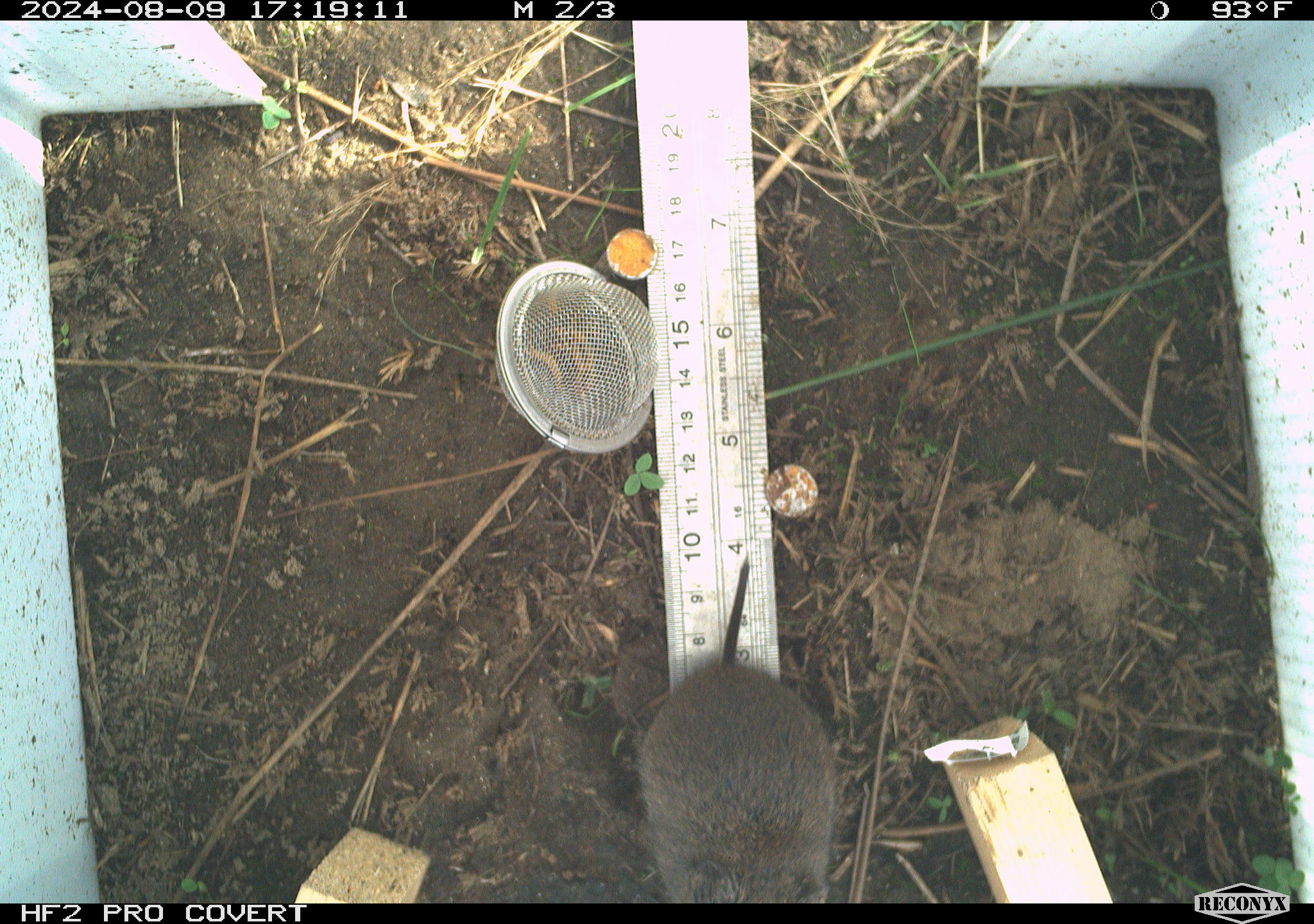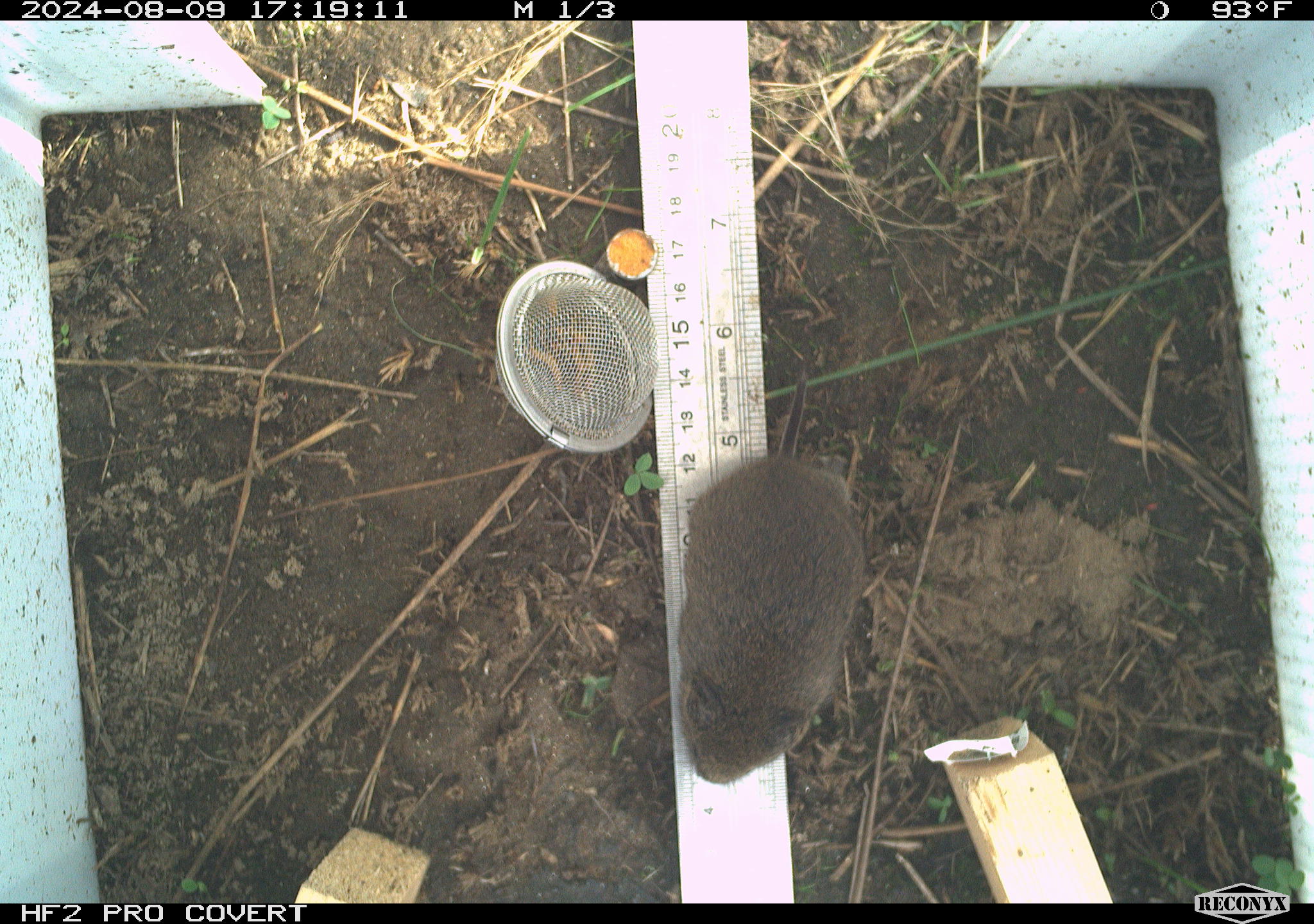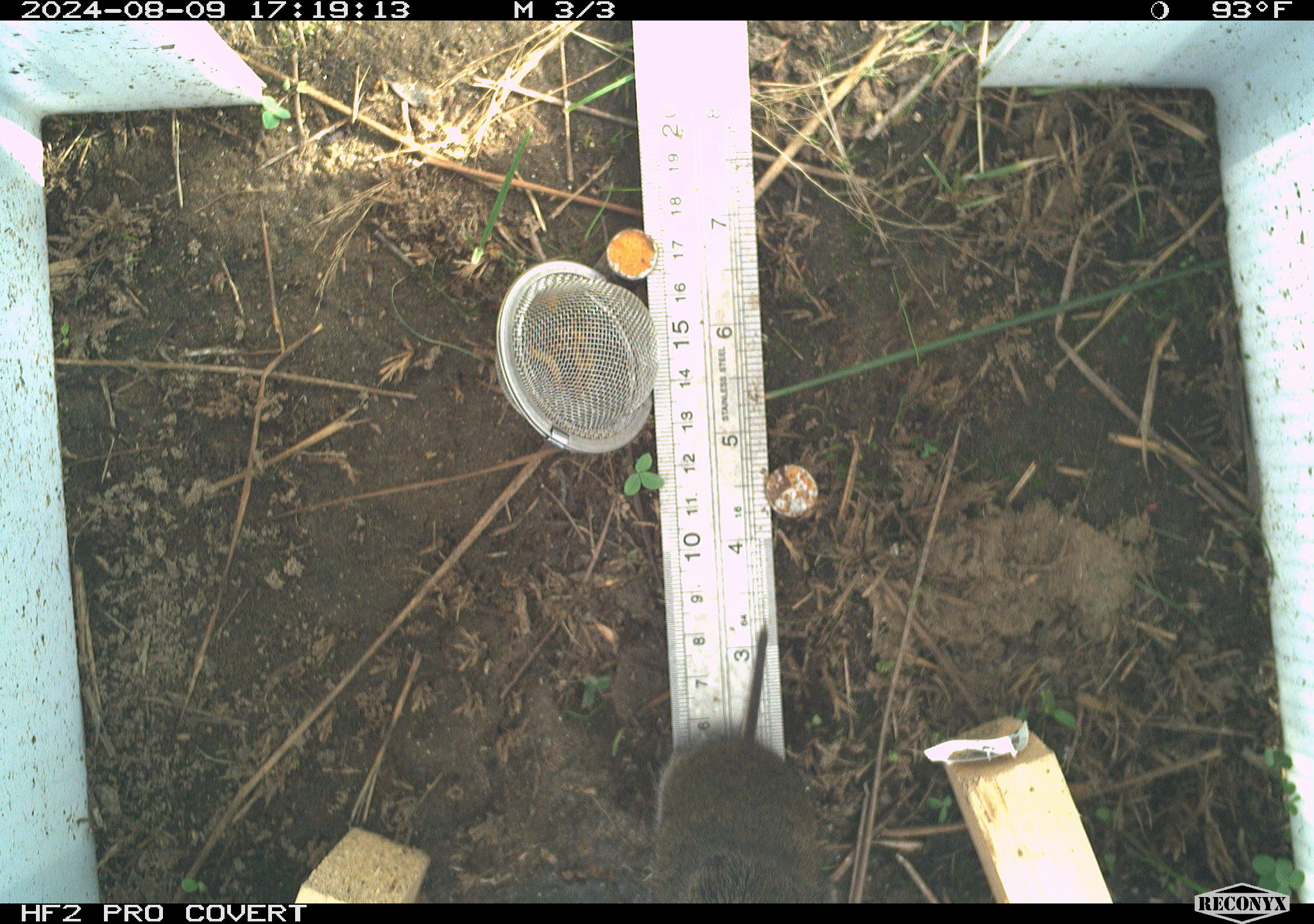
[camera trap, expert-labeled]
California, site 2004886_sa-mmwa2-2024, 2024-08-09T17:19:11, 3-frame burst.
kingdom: Animalia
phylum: Chordata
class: Mammalia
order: Rodentia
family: Cricetidae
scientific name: Arvicolinae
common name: voles, lemmings, and muskrats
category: arvicolinae subfamily